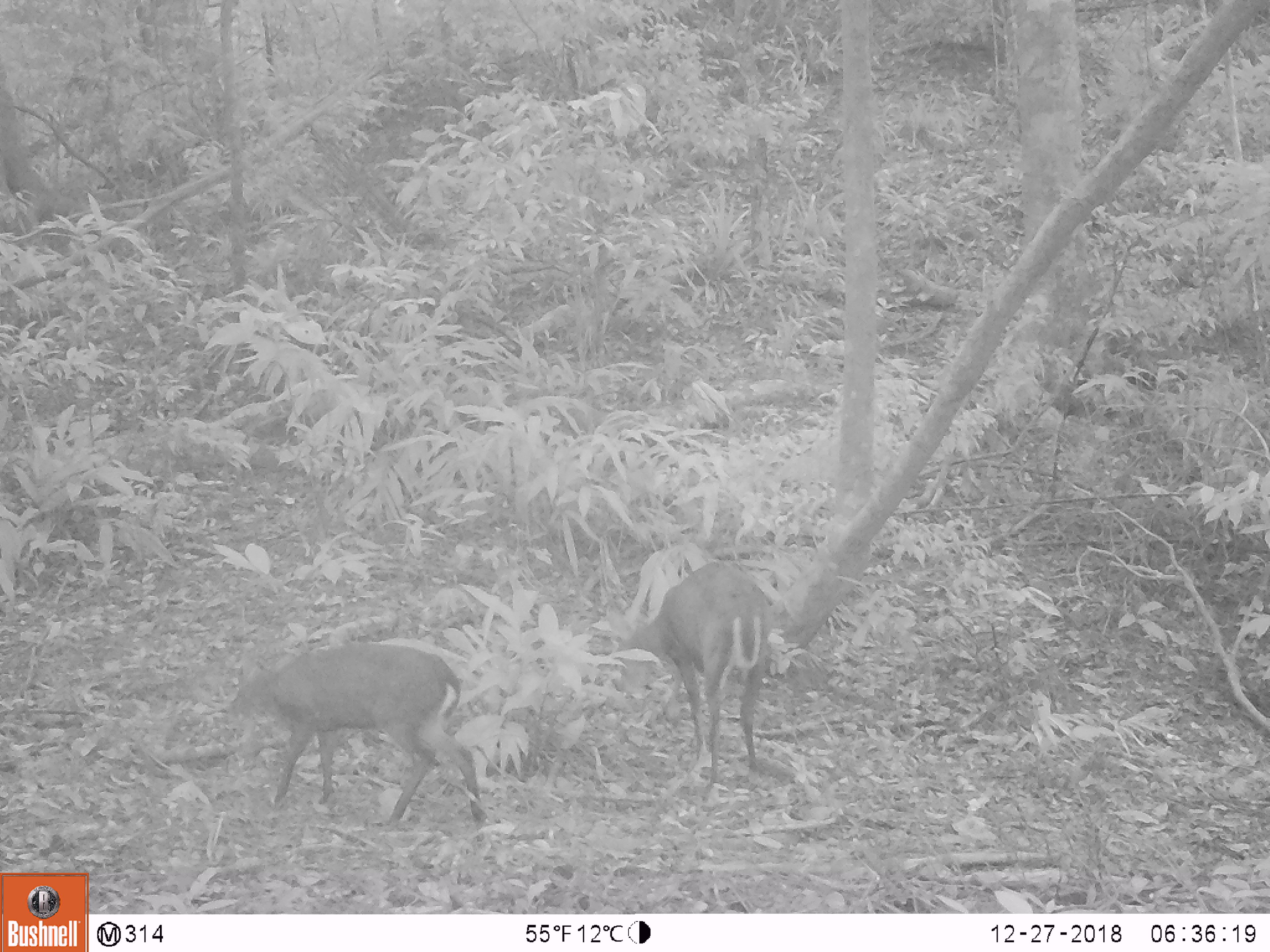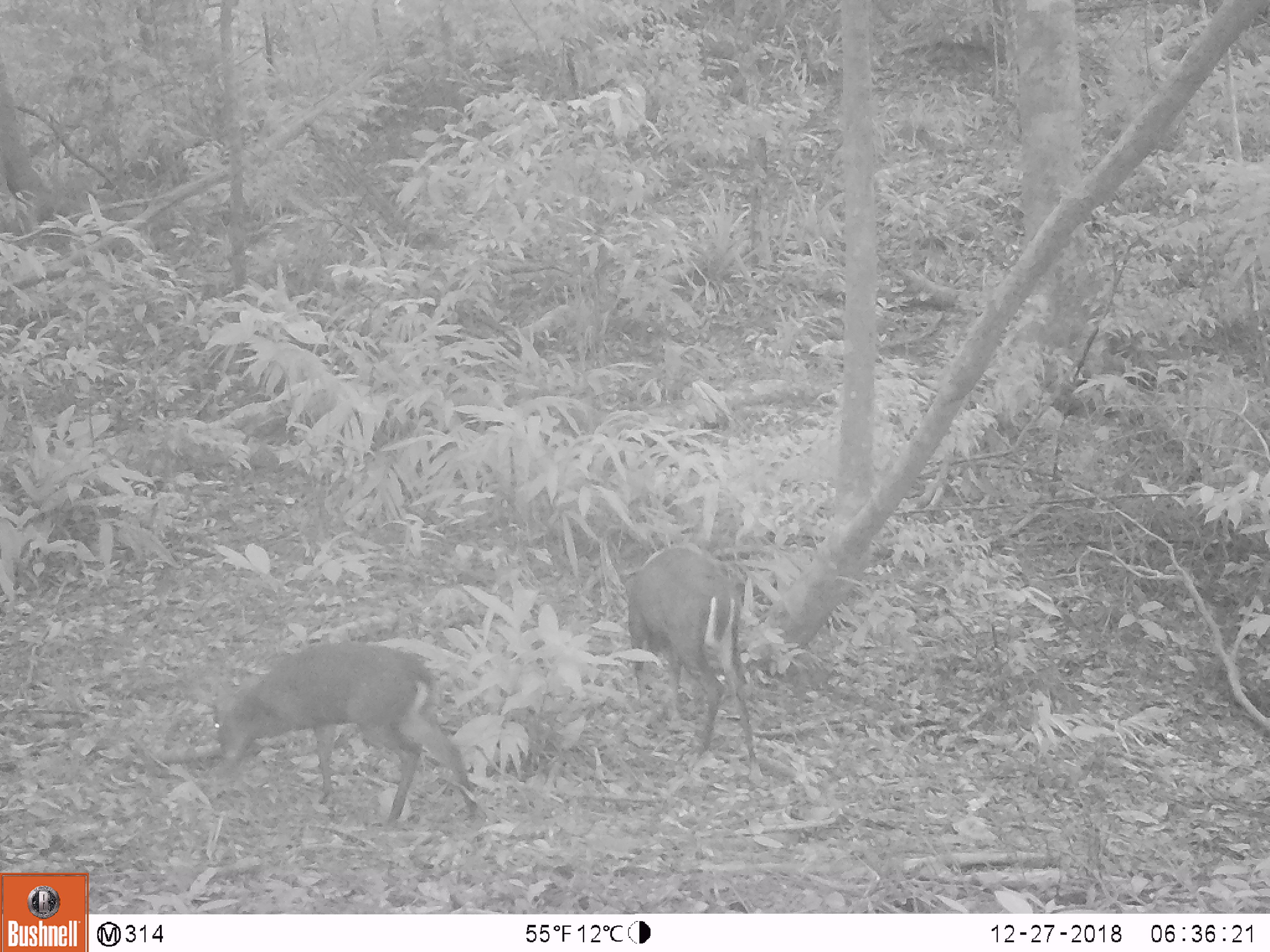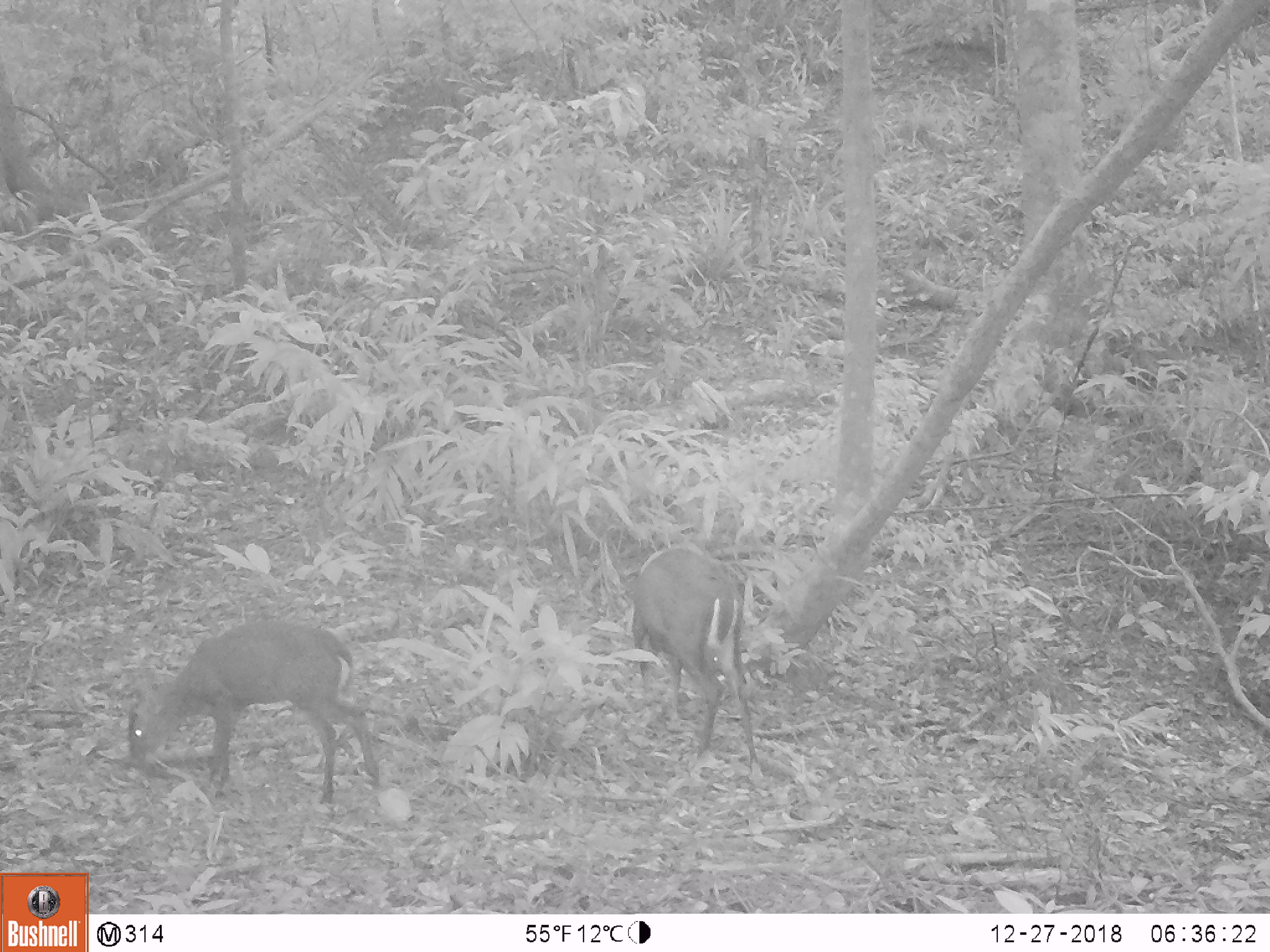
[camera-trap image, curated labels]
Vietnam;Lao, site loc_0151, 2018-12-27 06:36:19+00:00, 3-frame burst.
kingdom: Animalia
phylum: Chordata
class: Mammalia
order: Artiodactyla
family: Cervidae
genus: Muntiacus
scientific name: Muntiacus rooseveltorum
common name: roosevelt's muntjac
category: roosevelts muntjac group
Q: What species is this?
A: Roosevelts muntjac group (roosevelt's muntjac) (Muntiacus rooseveltorum).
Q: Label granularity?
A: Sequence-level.